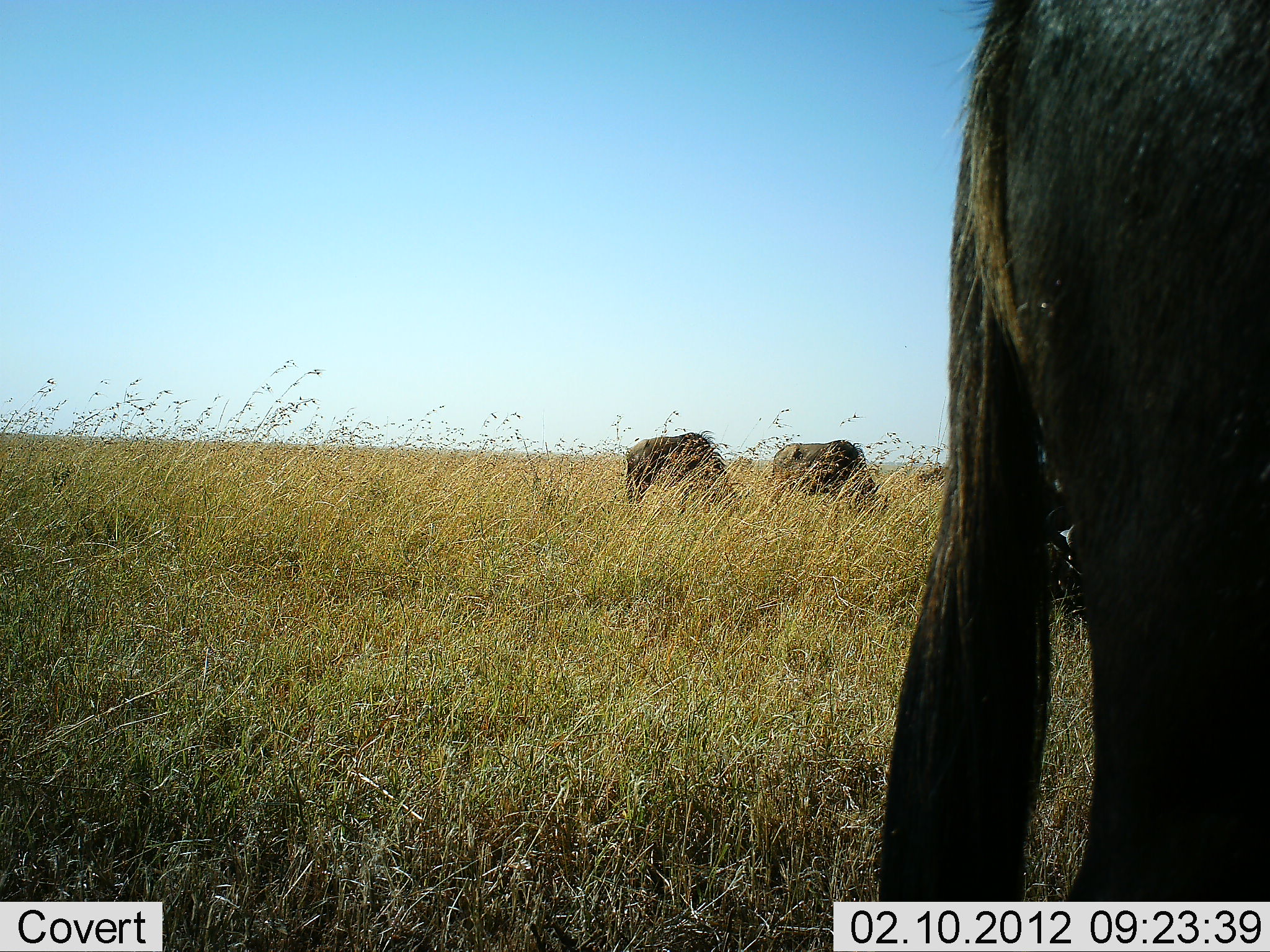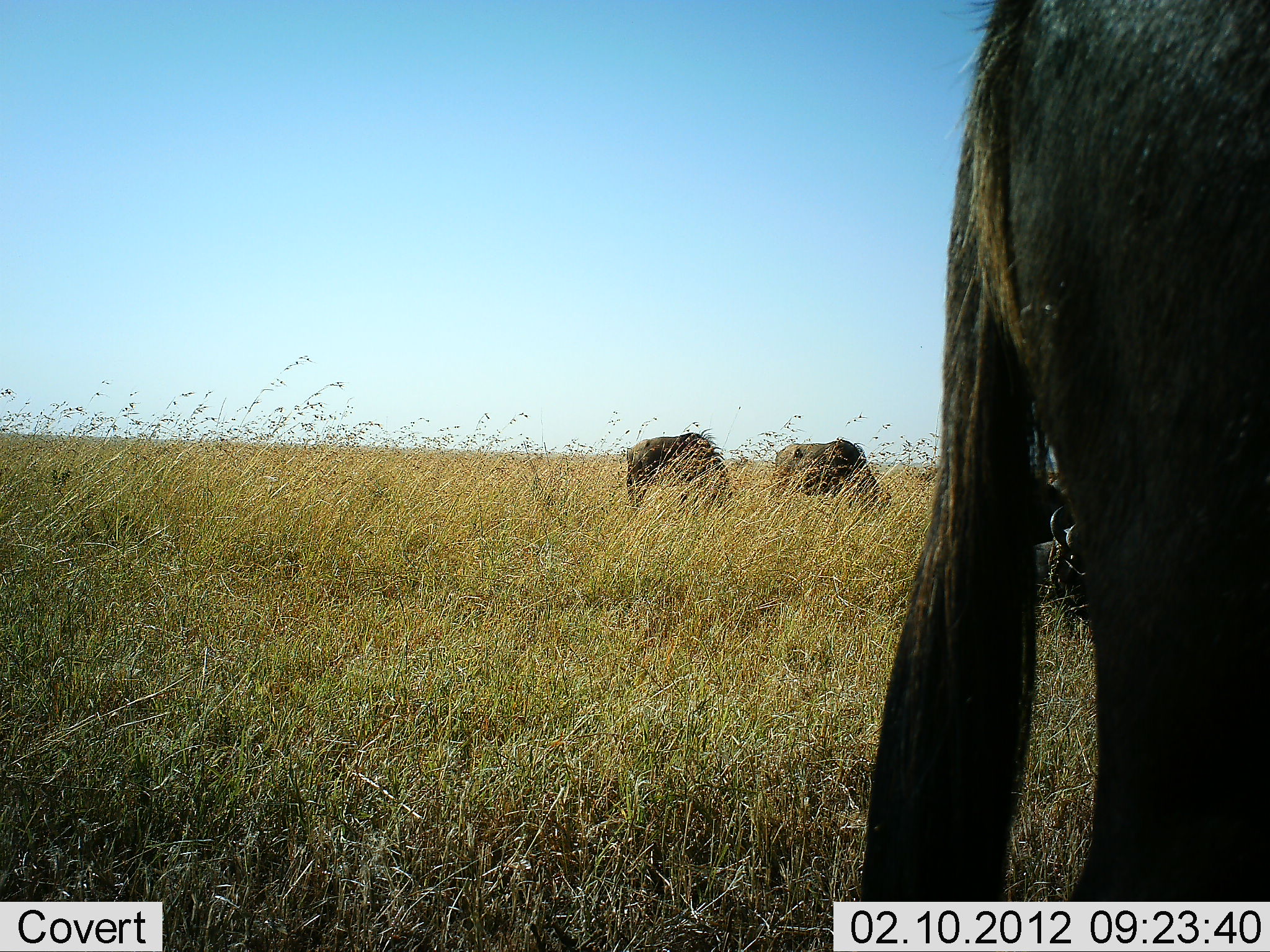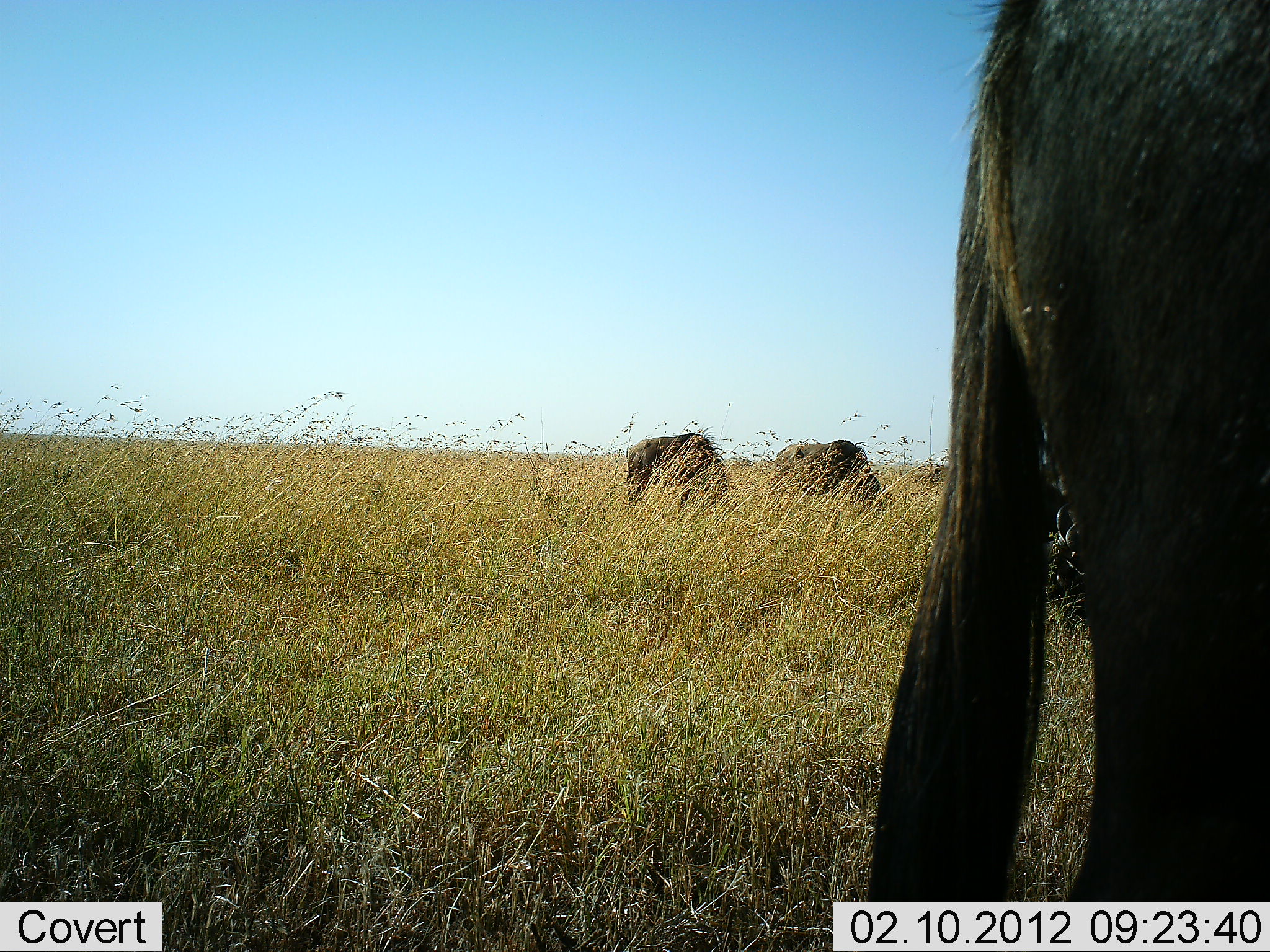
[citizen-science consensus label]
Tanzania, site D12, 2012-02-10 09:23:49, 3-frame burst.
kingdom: Animalia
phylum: Chordata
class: Mammalia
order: Artiodactyla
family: Bovidae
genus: Connochaetes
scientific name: Connochaetes taurinus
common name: blue wildebeest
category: wildebeest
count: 4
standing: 72%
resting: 33%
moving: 6%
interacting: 0%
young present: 0%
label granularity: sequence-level